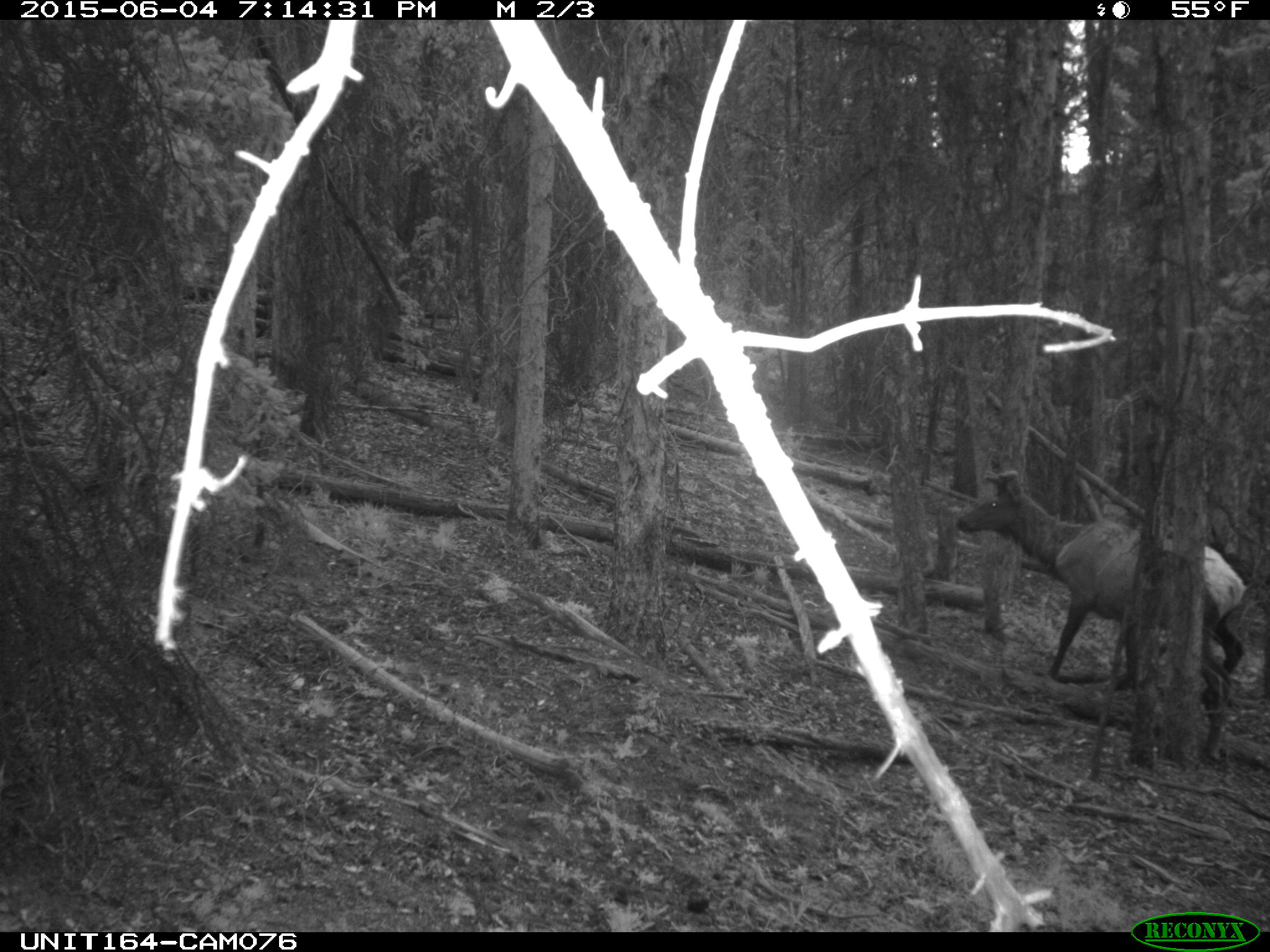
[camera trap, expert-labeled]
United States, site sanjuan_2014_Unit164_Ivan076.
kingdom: Animalia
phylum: Chordata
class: Mammalia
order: Artiodactyla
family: Cervidae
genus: Cervus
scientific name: Cervus elaphus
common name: red deer